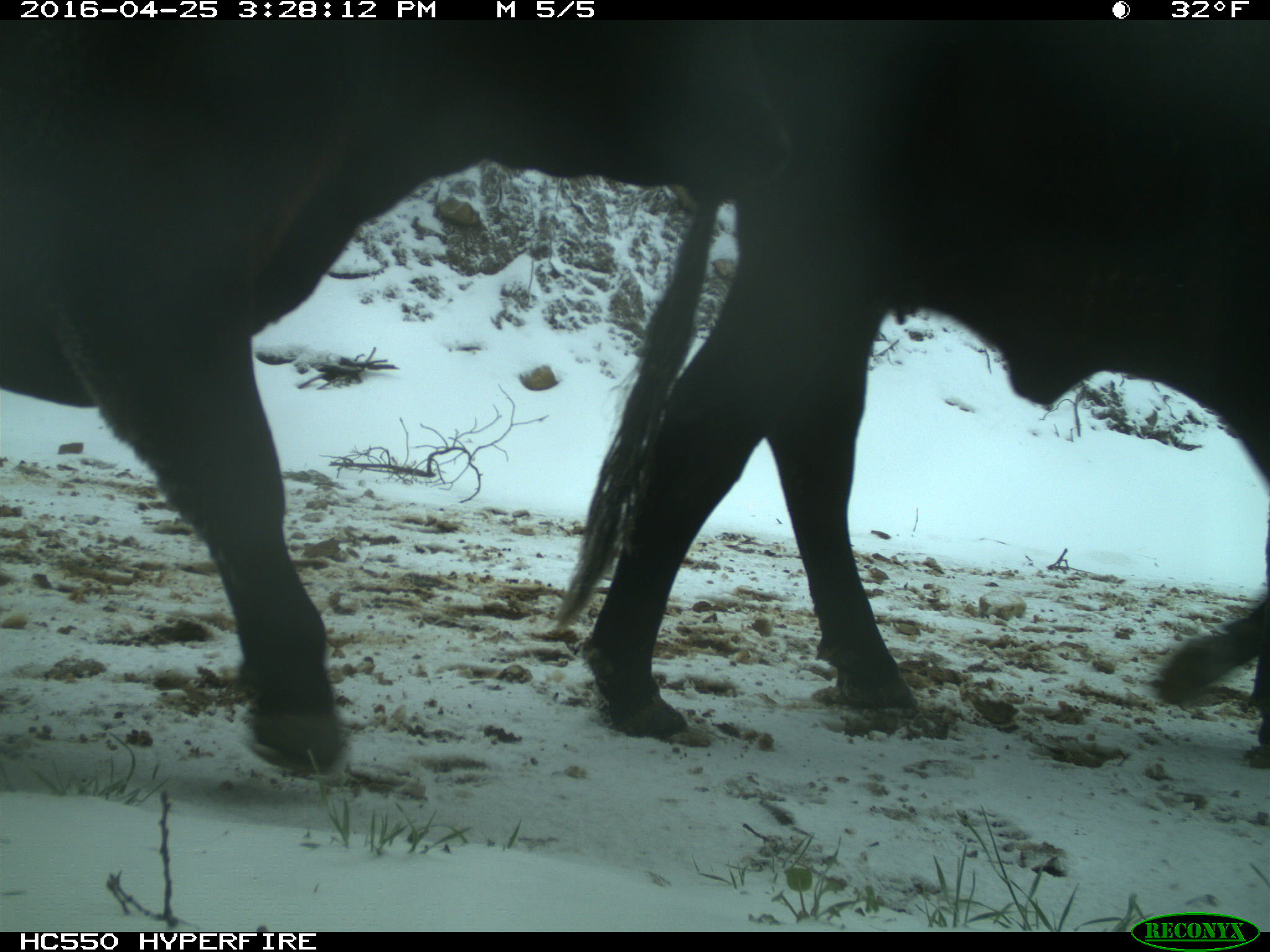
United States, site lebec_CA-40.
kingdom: Animalia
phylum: Chordata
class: Mammalia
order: Artiodactyla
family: Bovidae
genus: Bos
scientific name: Bos taurus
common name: domestic cow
Bos taurus (domestic cow).